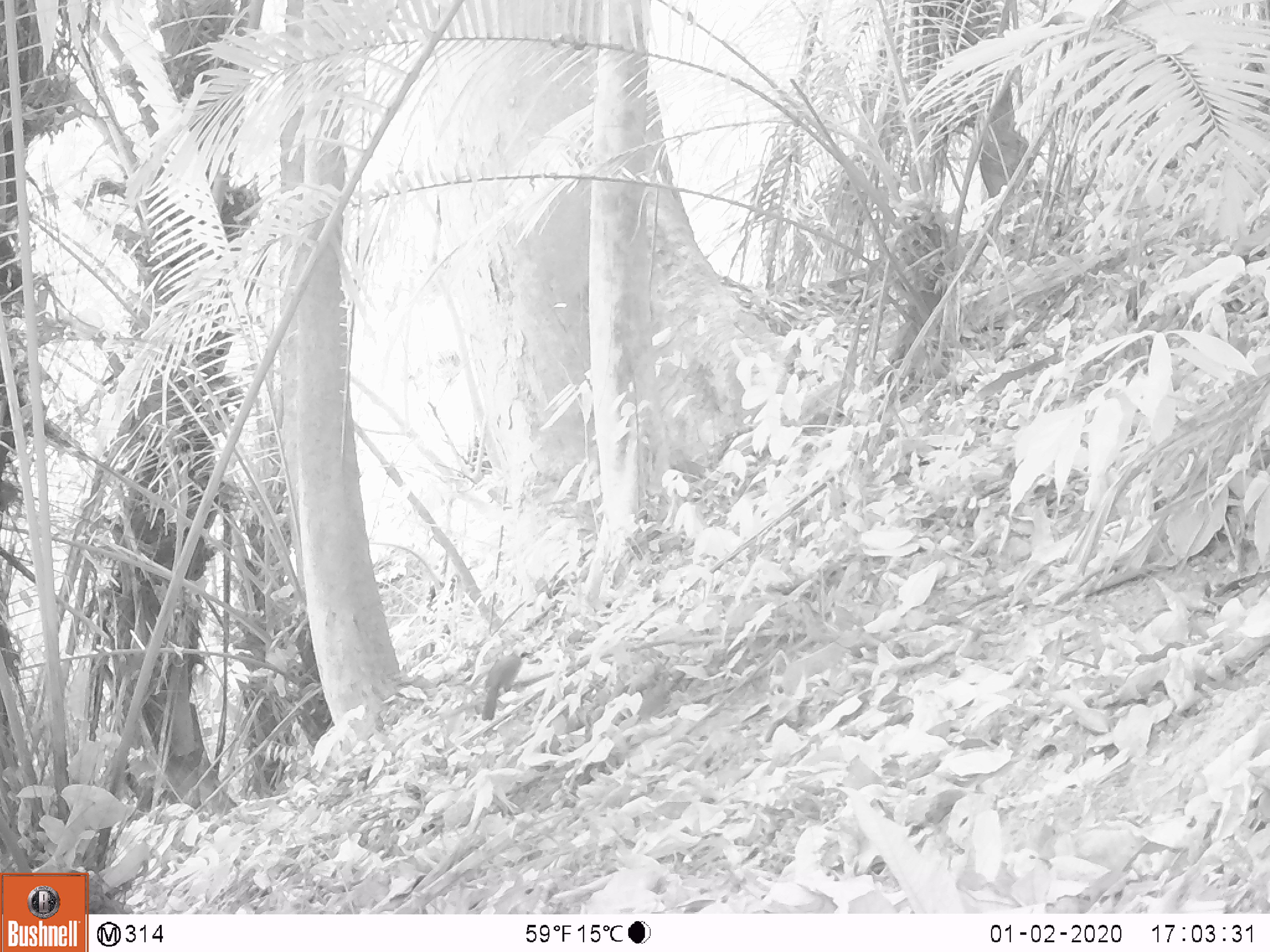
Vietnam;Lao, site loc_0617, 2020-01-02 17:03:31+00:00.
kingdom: Animalia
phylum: Chordata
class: Mammalia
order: Rodentia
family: Muridae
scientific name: Muridae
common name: old-world mice and rats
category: unidentified murid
Unidentified murid (old-world mice and rats) (Muridae). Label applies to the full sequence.